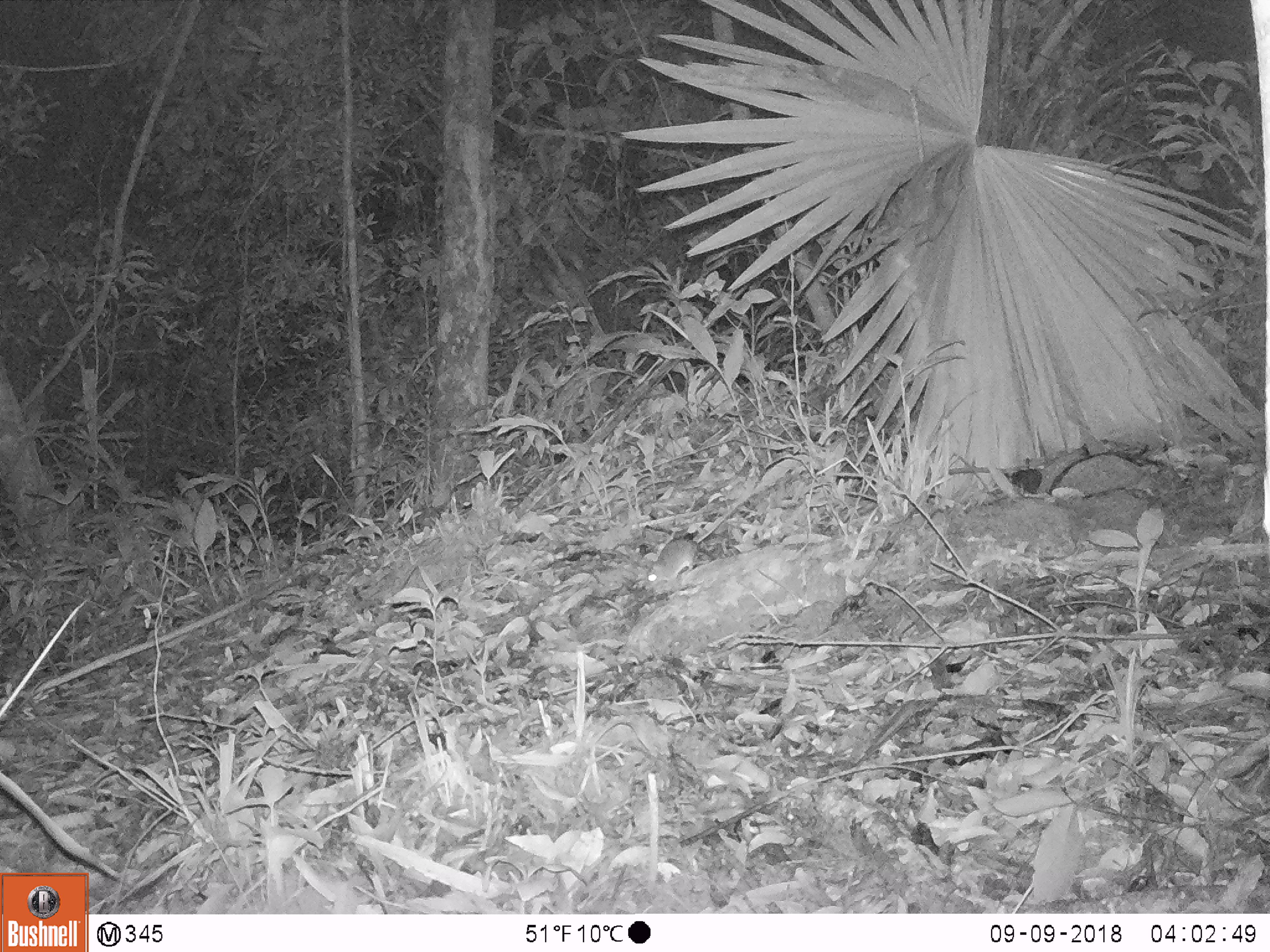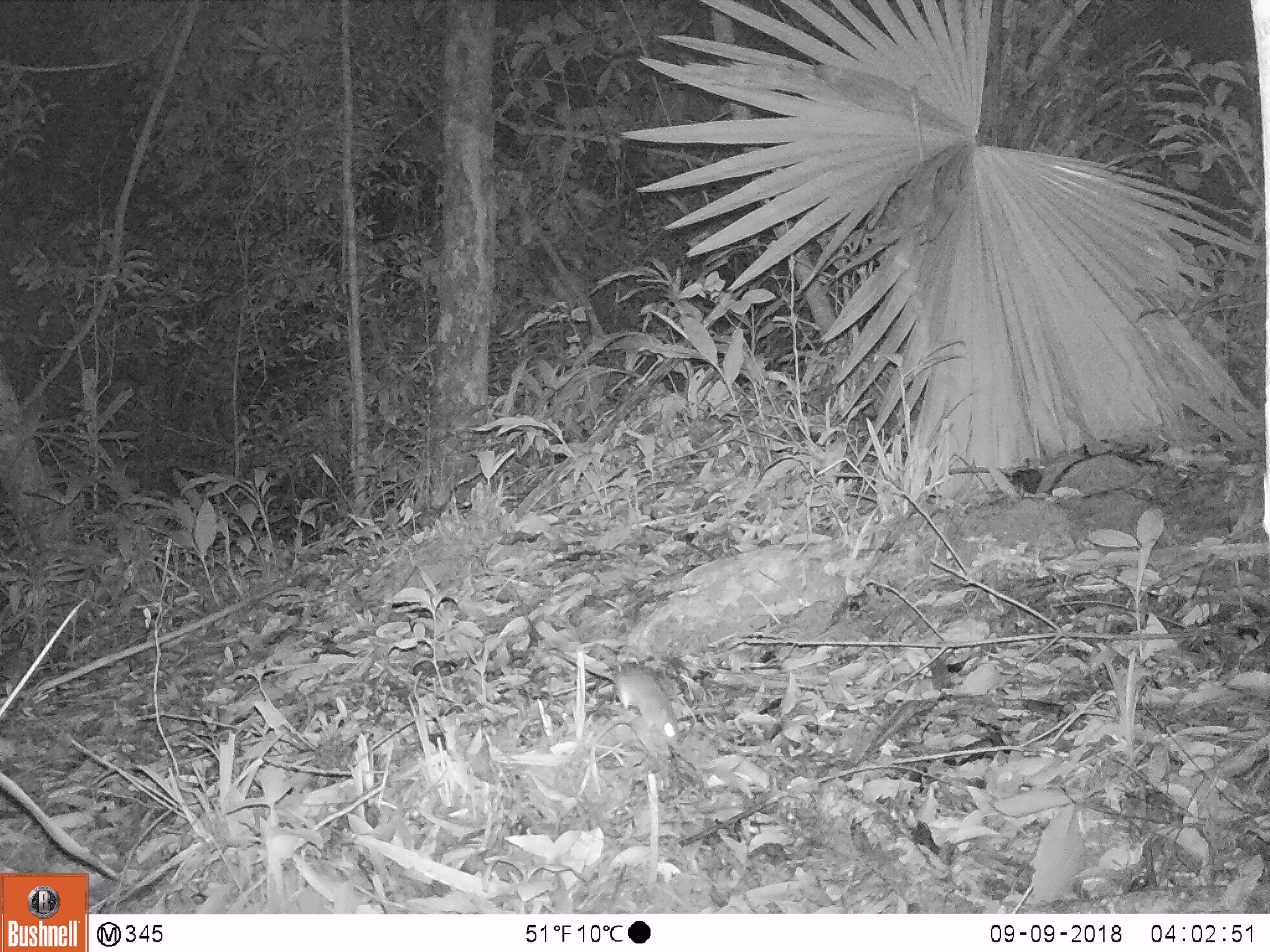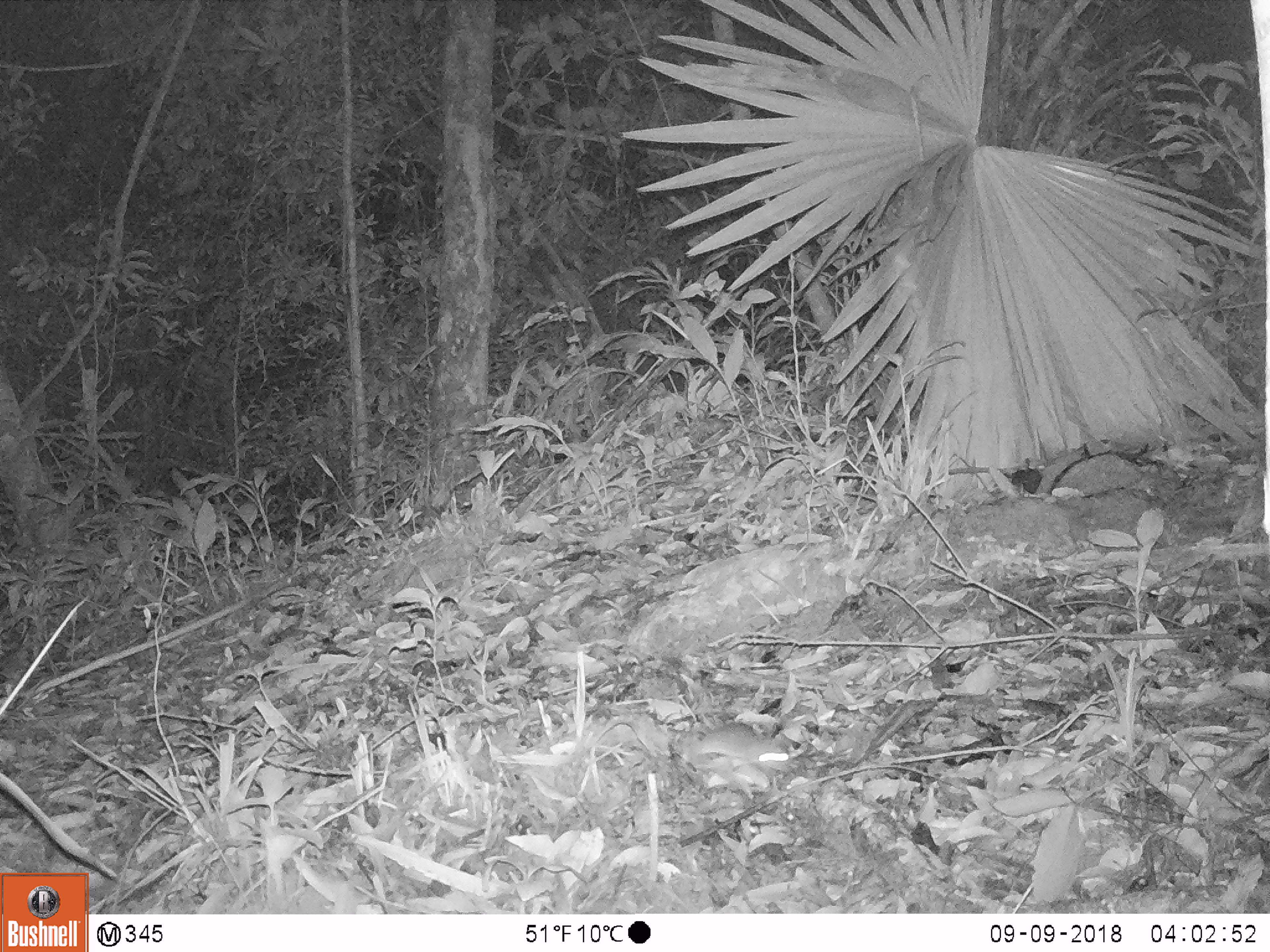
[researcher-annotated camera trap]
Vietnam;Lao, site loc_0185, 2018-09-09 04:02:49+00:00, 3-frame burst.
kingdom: Animalia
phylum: Chordata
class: Mammalia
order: Rodentia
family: Muridae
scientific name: Muridae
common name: old-world mice and rats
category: unidentified murid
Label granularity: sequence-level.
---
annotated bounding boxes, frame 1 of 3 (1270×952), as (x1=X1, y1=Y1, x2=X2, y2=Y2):
unidentified murid: (x1=645, y1=503, x2=740, y2=592)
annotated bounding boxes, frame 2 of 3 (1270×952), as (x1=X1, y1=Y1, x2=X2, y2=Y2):
unidentified murid: (x1=553, y1=655, x2=680, y2=741)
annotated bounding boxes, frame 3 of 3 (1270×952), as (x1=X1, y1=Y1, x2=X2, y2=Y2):
unidentified murid: (x1=691, y1=721, x2=789, y2=774)